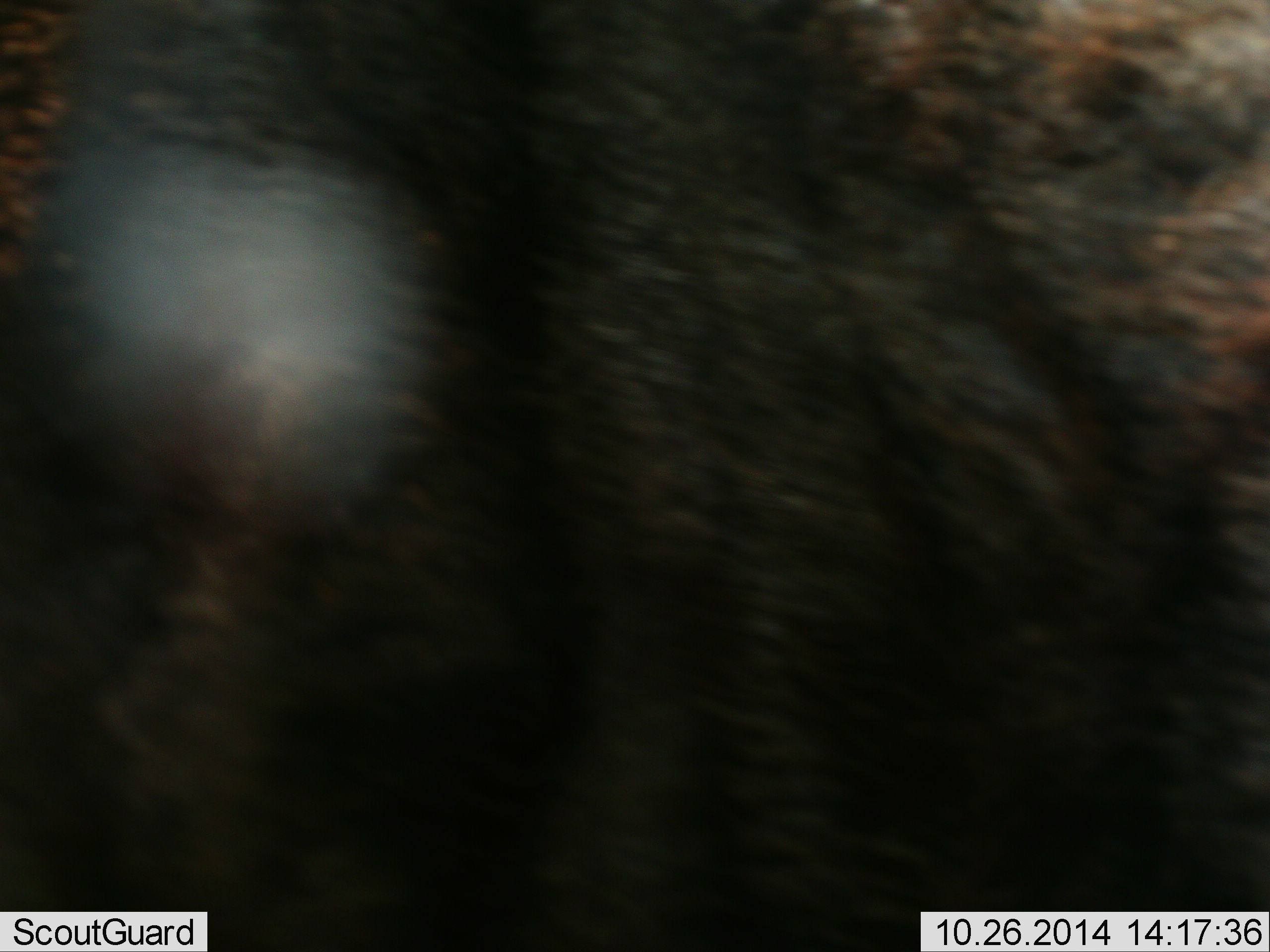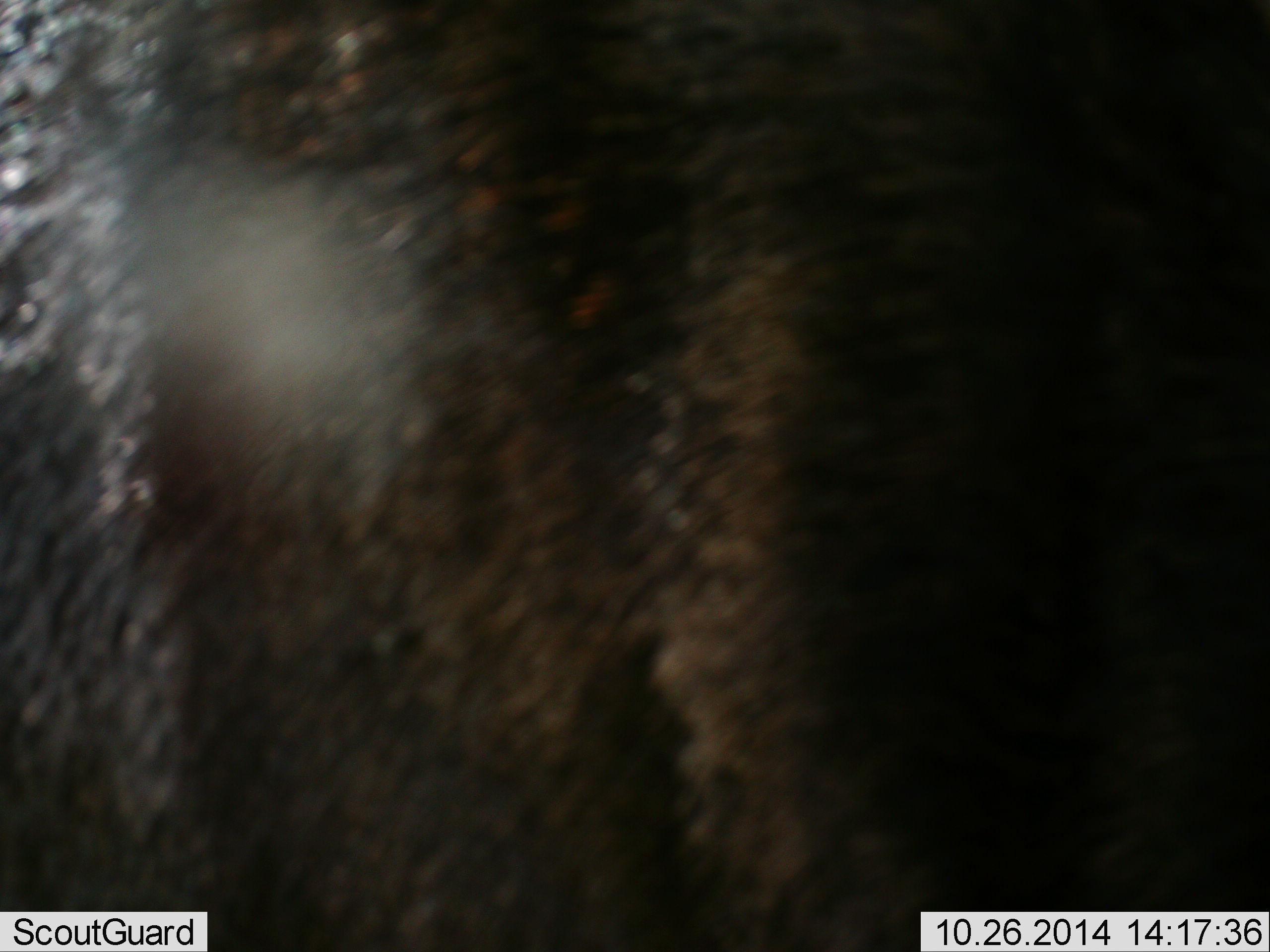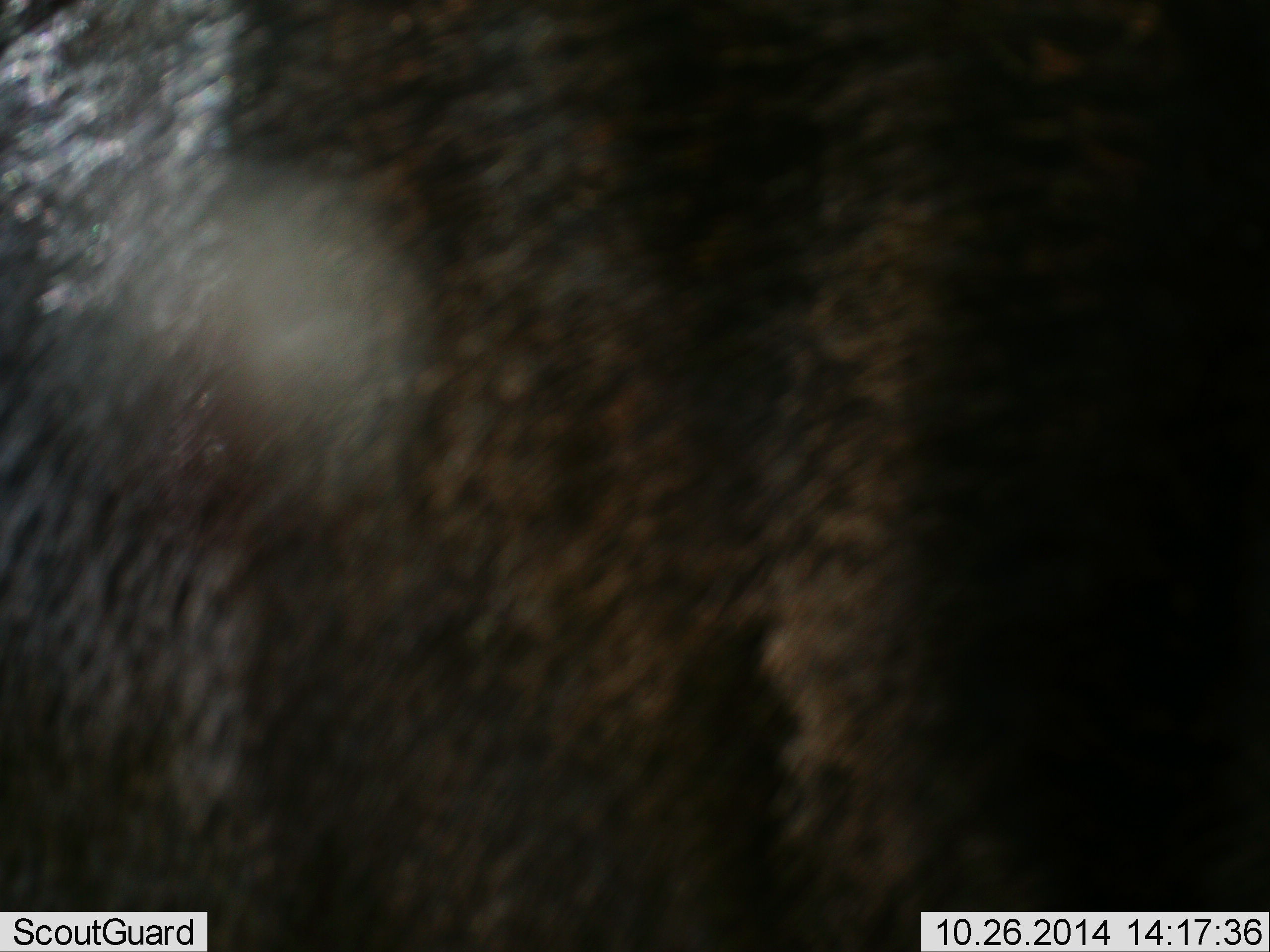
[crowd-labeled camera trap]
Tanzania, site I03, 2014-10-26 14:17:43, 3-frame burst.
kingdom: Animalia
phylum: Chordata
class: Mammalia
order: Artiodactyla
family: Bovidae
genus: Connochaetes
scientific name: Connochaetes taurinus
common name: blue wildebeest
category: wildebeest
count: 1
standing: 100%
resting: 0%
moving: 0%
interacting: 0%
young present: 0%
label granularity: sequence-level